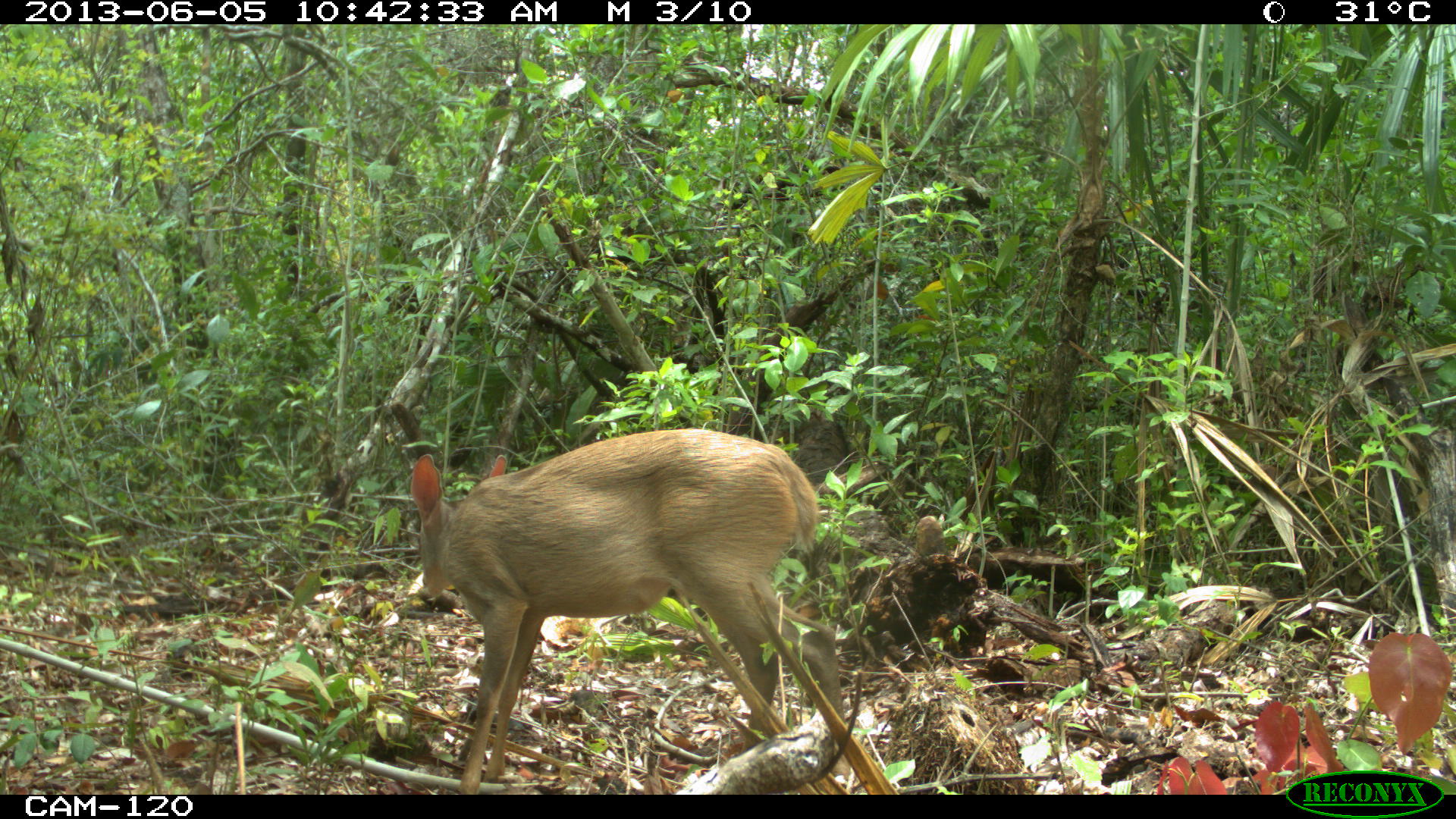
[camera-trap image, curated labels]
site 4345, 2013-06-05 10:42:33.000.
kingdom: Animalia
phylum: Chordata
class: Mammalia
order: Artiodactyla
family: Cervidae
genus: Odocoileus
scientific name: Odocoileus pandora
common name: yucatán brown brocket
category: mazama pandora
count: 1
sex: female